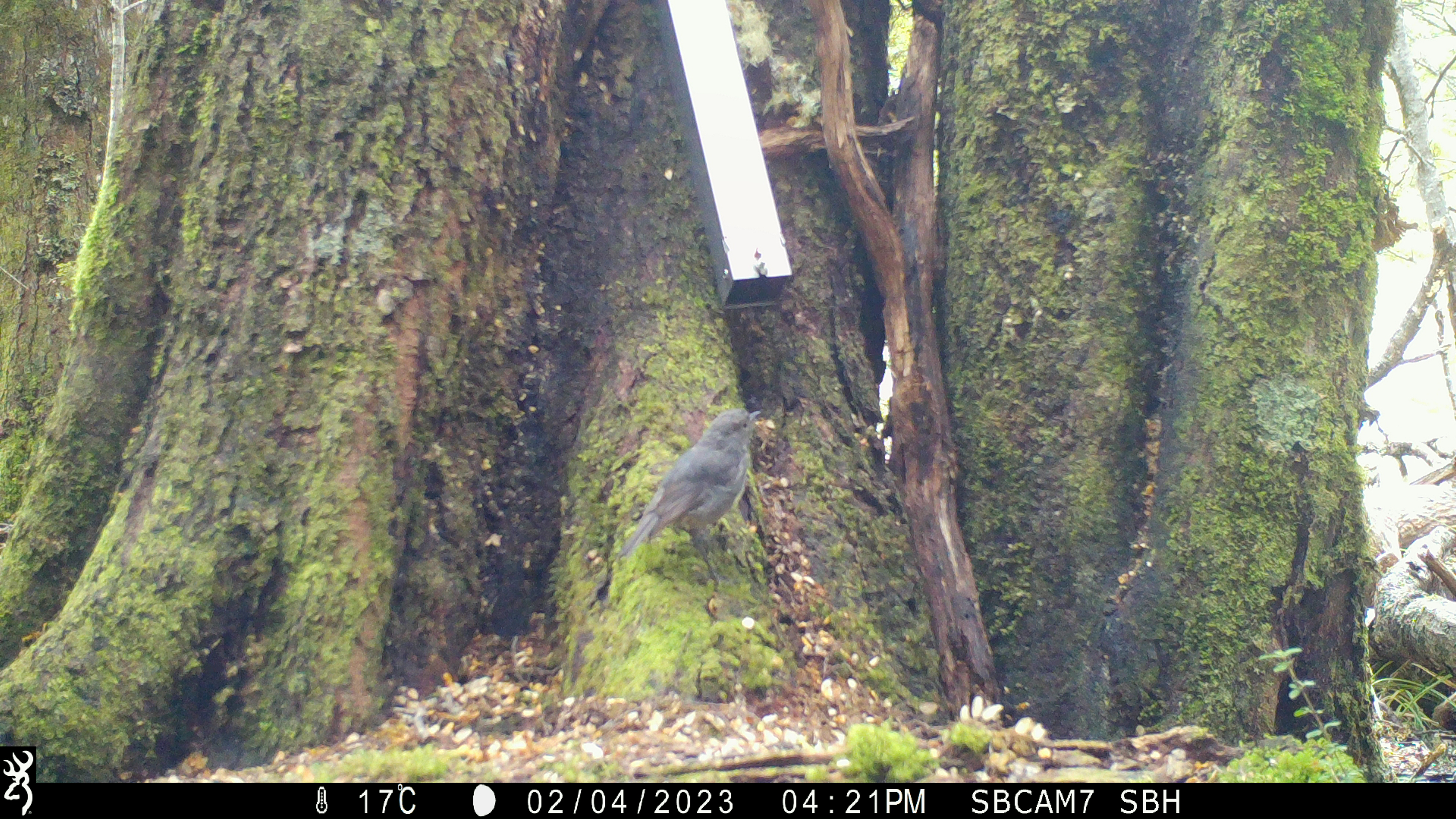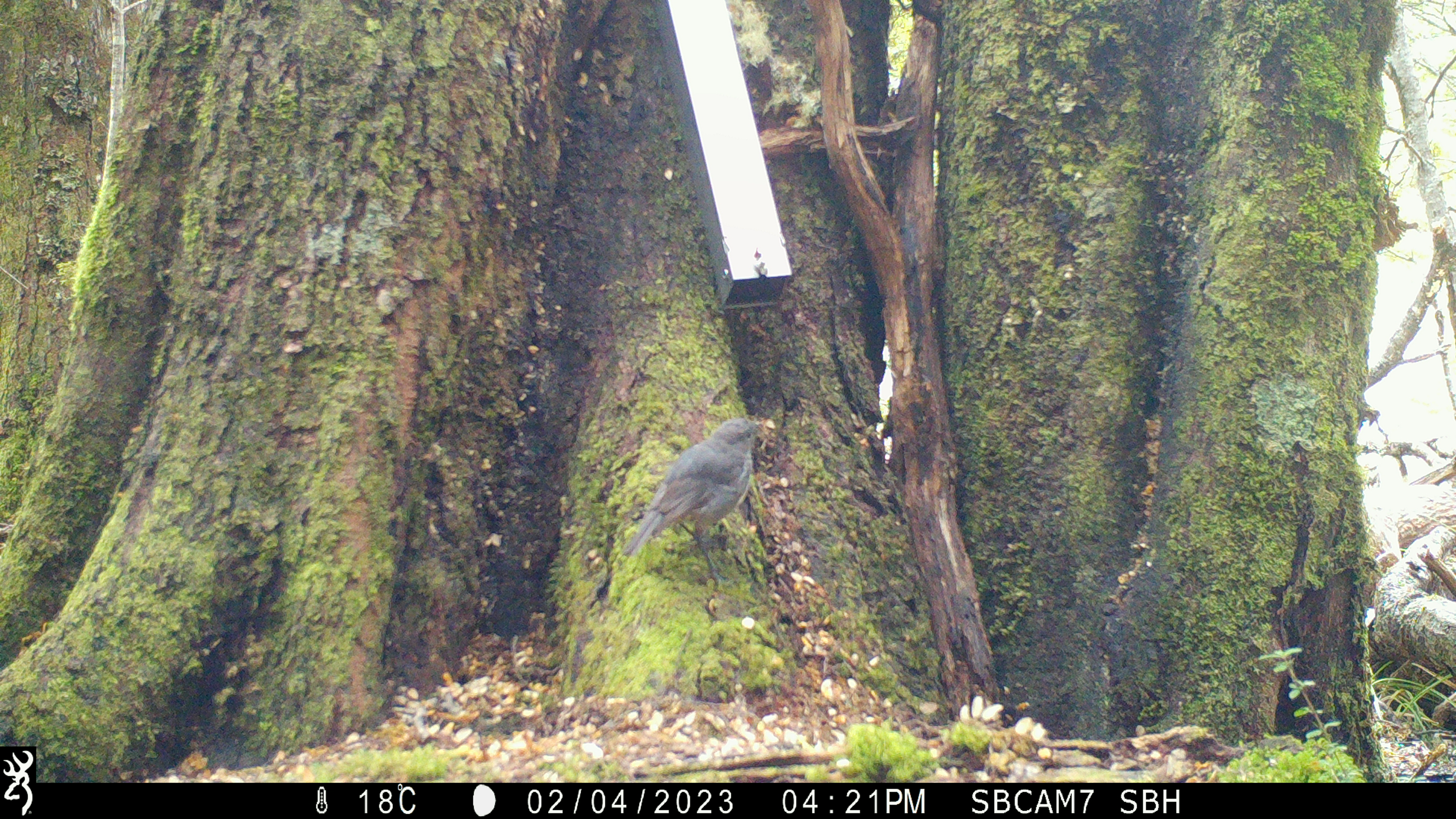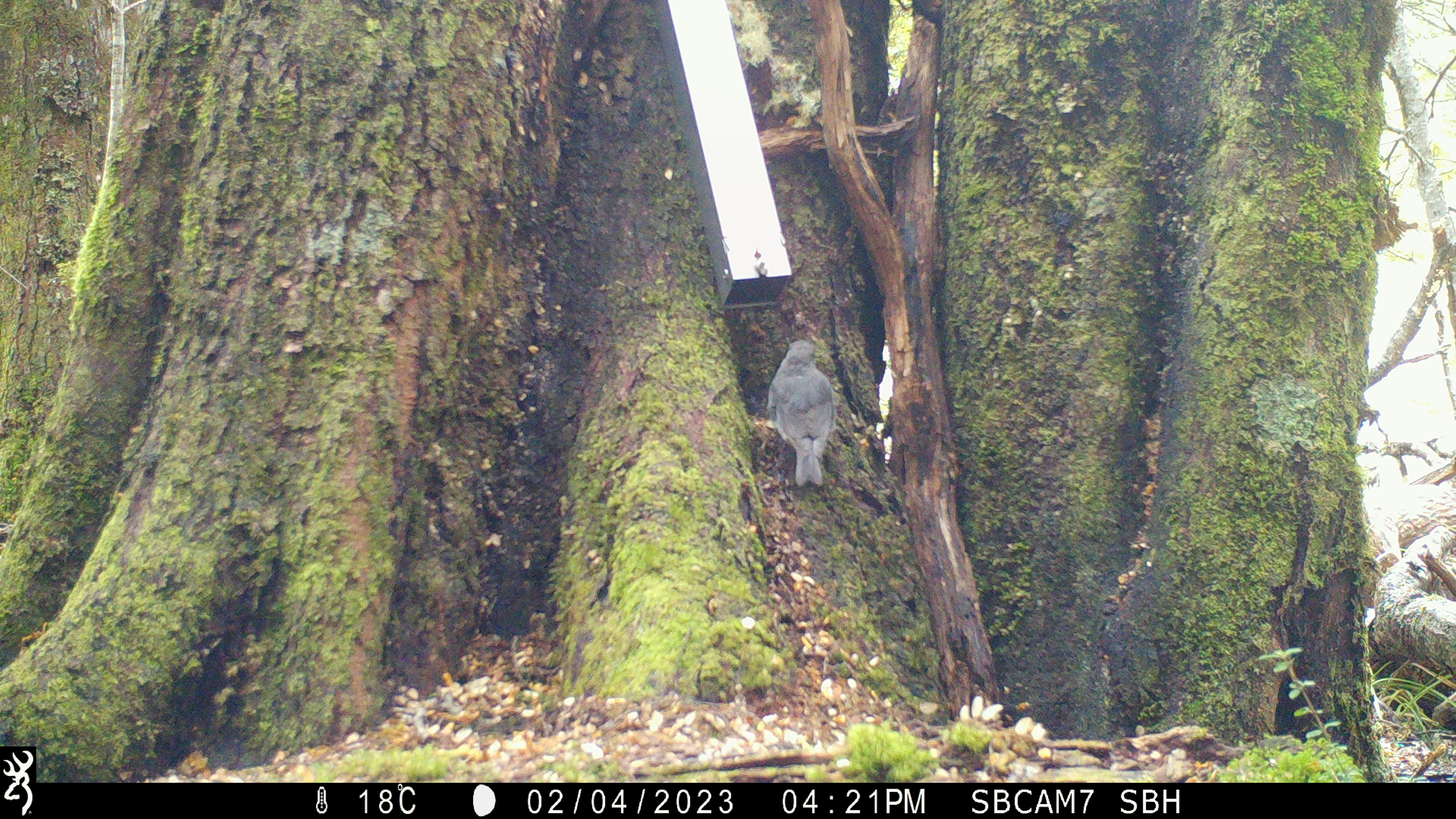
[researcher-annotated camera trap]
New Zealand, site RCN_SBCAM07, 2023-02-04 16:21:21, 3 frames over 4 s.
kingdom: Animalia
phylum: Chordata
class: Aves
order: Passeriformes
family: Petroicidae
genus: Petroica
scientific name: Petroica australis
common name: new zealand robin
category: robin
Robin (new zealand robin) (Petroica australis).